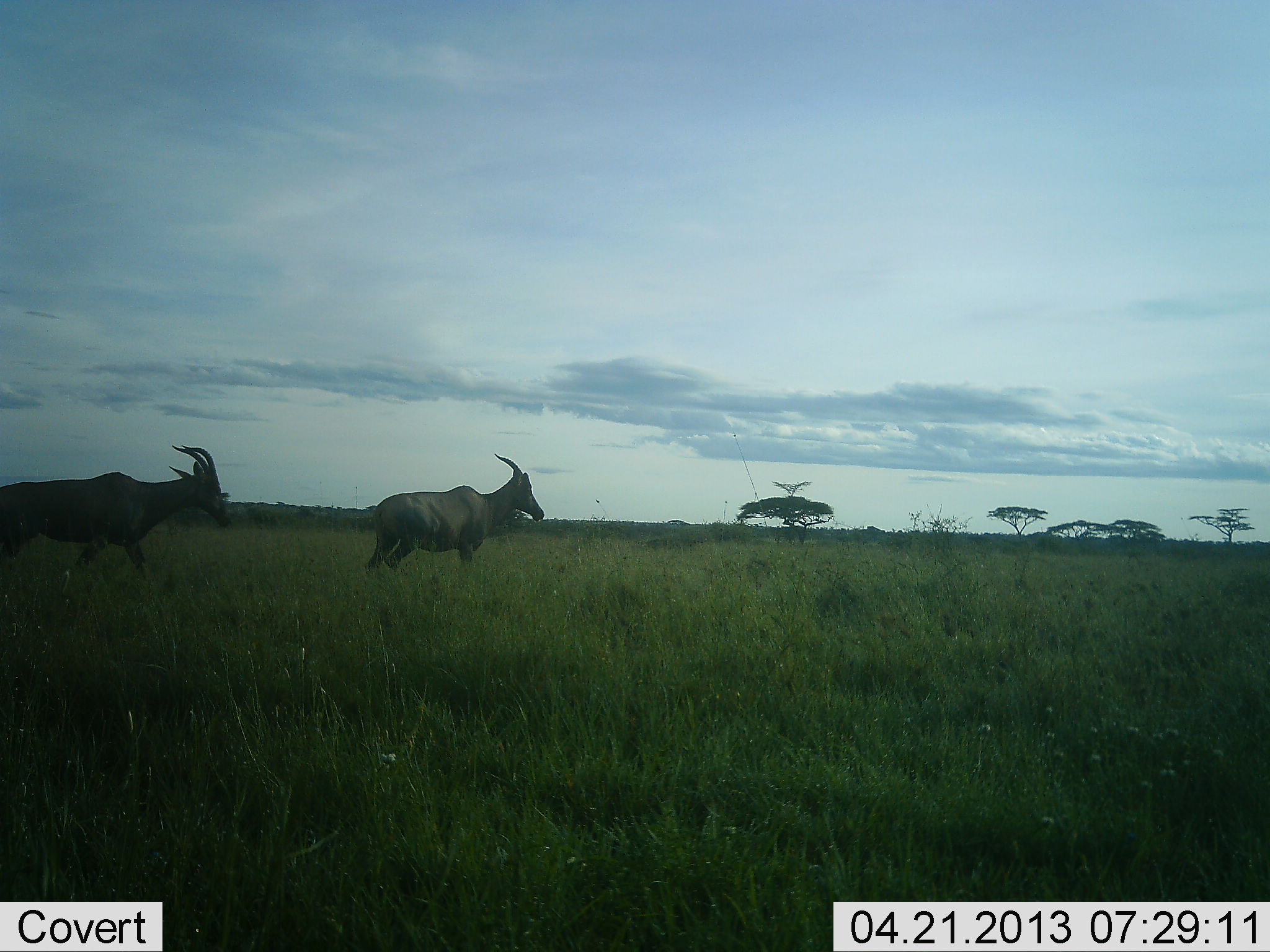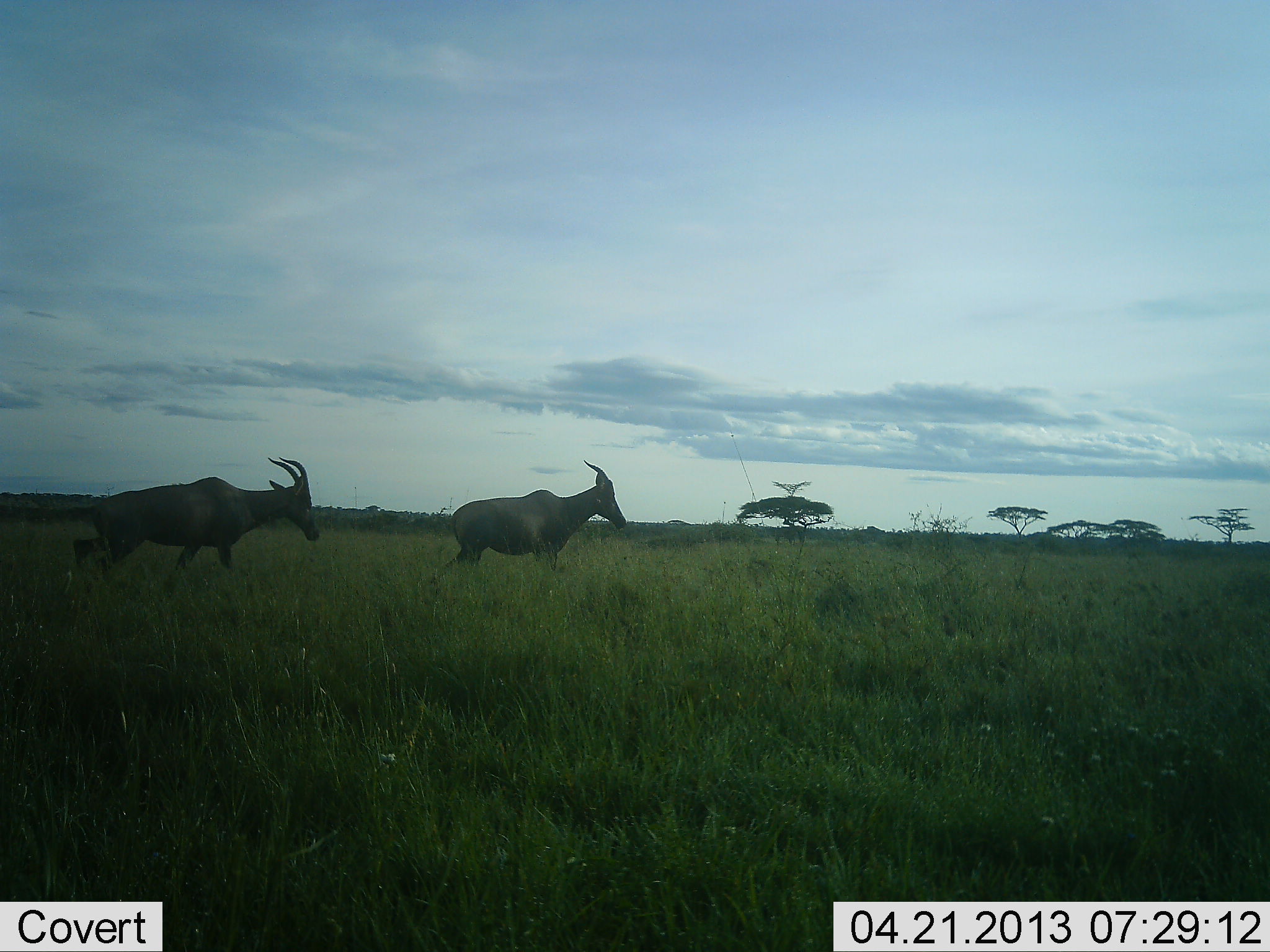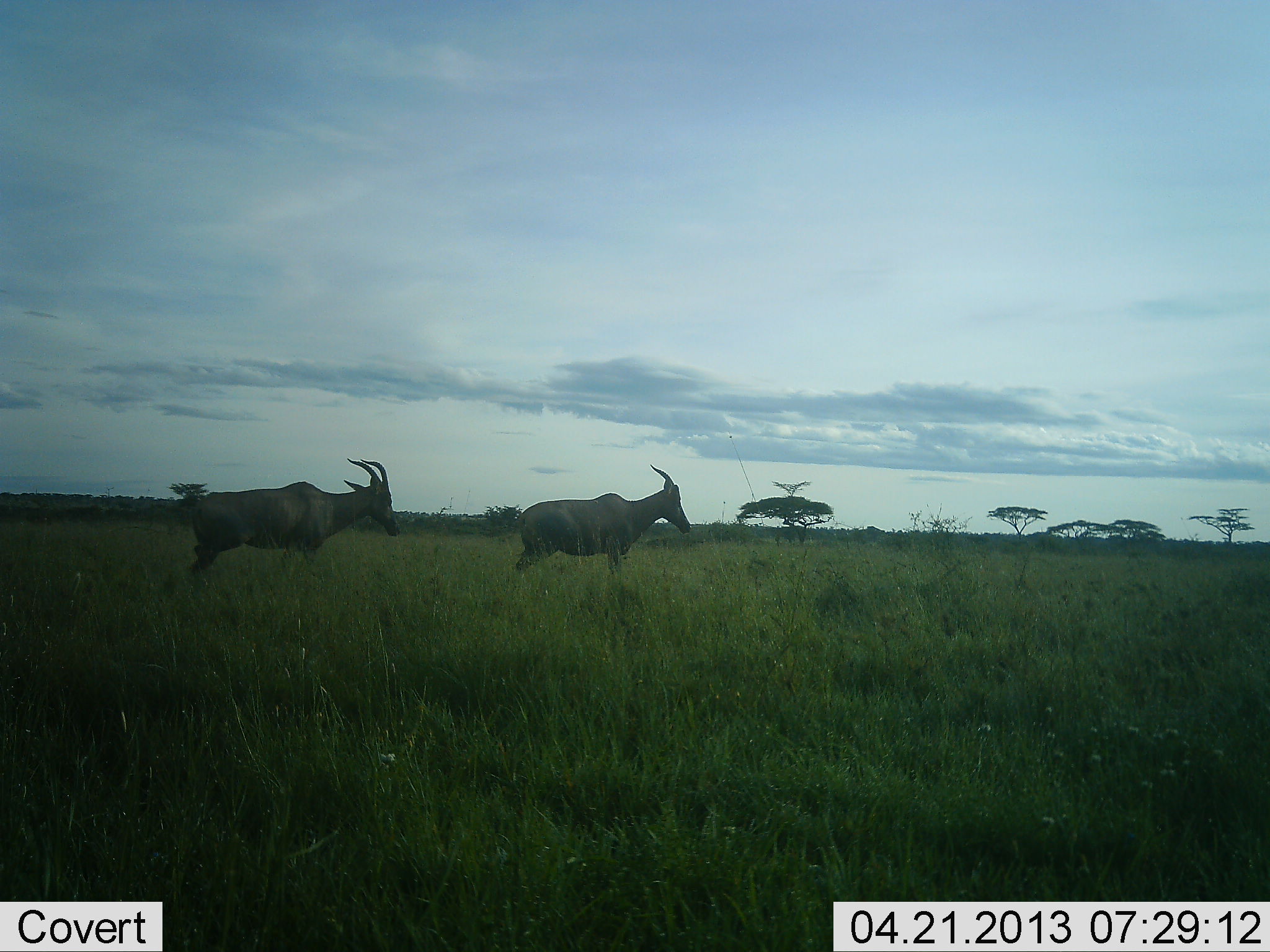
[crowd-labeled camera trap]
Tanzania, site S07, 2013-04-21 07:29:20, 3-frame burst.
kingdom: Animalia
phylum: Chordata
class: Mammalia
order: Artiodactyla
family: Bovidae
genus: Damaliscus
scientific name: Damaliscus lunatus jimela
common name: topi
Topi (Damaliscus lunatus jimela), count 2. Behavior (volunteer vote fractions): standing 4%, resting 0%, moving 96%, interacting 0%. Young present (vote fraction): 0%. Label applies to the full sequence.